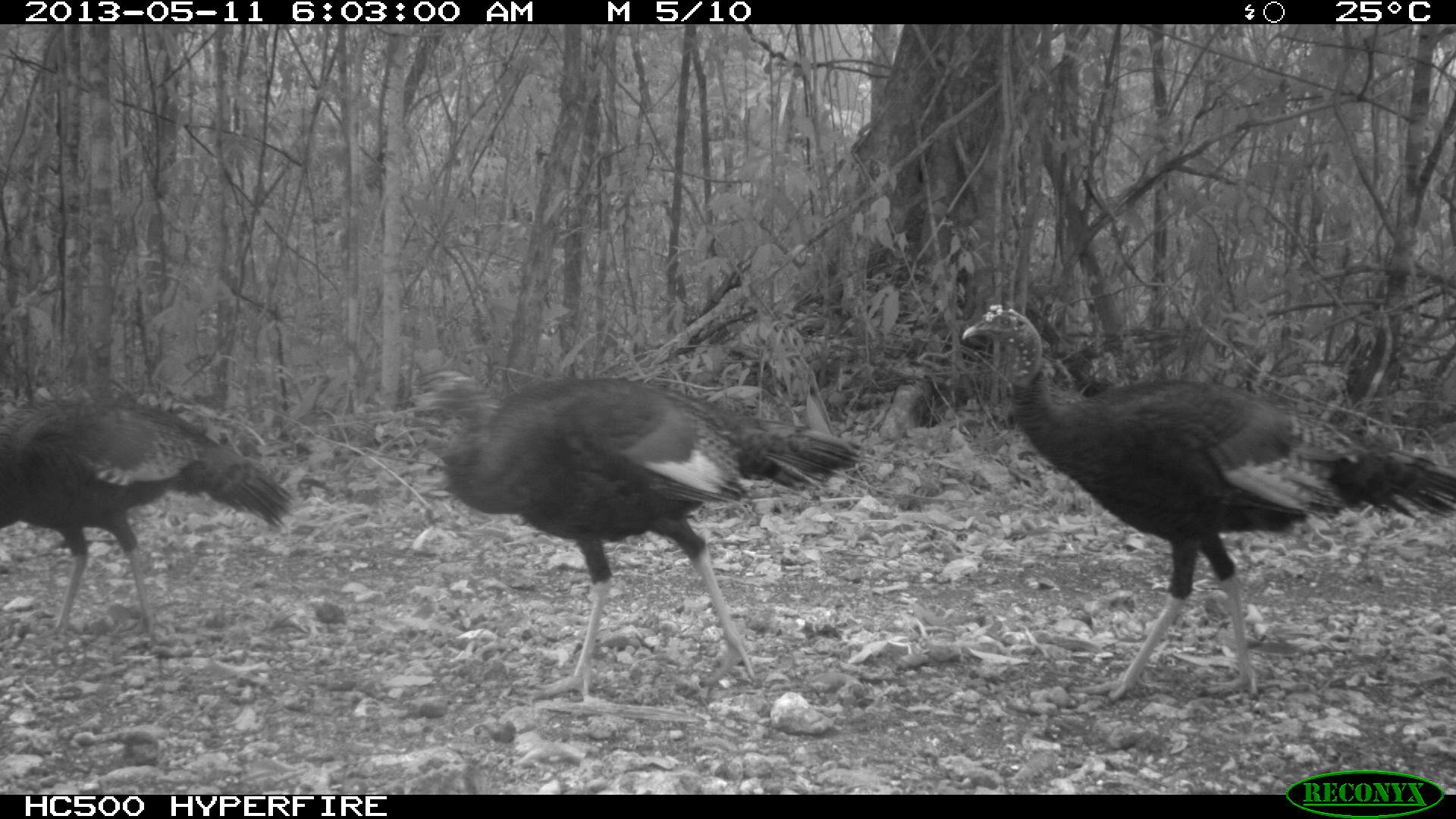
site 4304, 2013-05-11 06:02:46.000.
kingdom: Animalia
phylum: Chordata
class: Aves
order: Galliformes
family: Phasianidae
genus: Meleagris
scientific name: Meleagris ocellata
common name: ocellated turkey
Meleagris ocellata (ocellated turkey), count 3.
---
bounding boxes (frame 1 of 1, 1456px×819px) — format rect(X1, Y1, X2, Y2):
meleagris ocellata: rect(962, 303, 1456, 701); rect(399, 371, 859, 701); rect(0, 398, 294, 635)